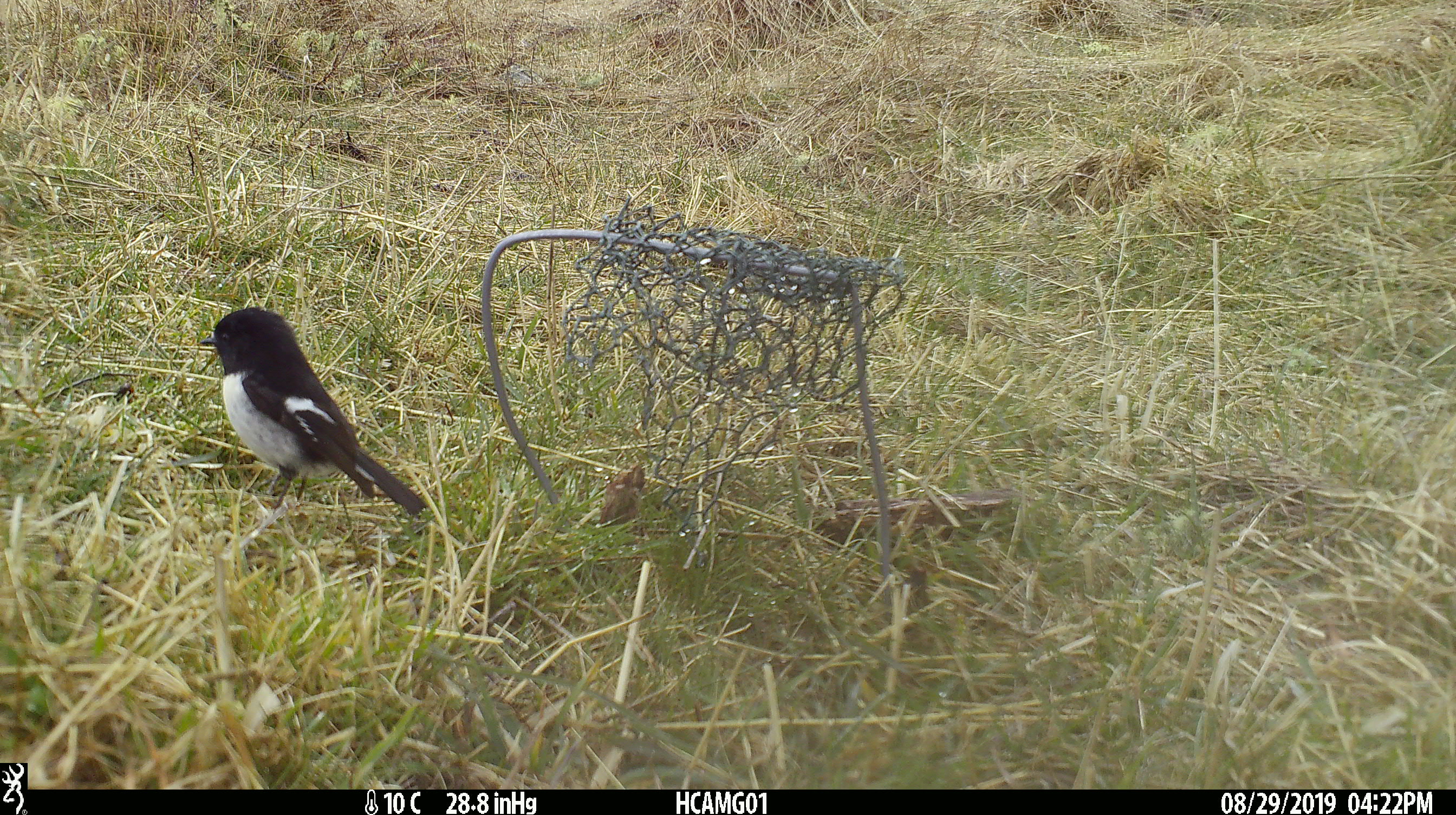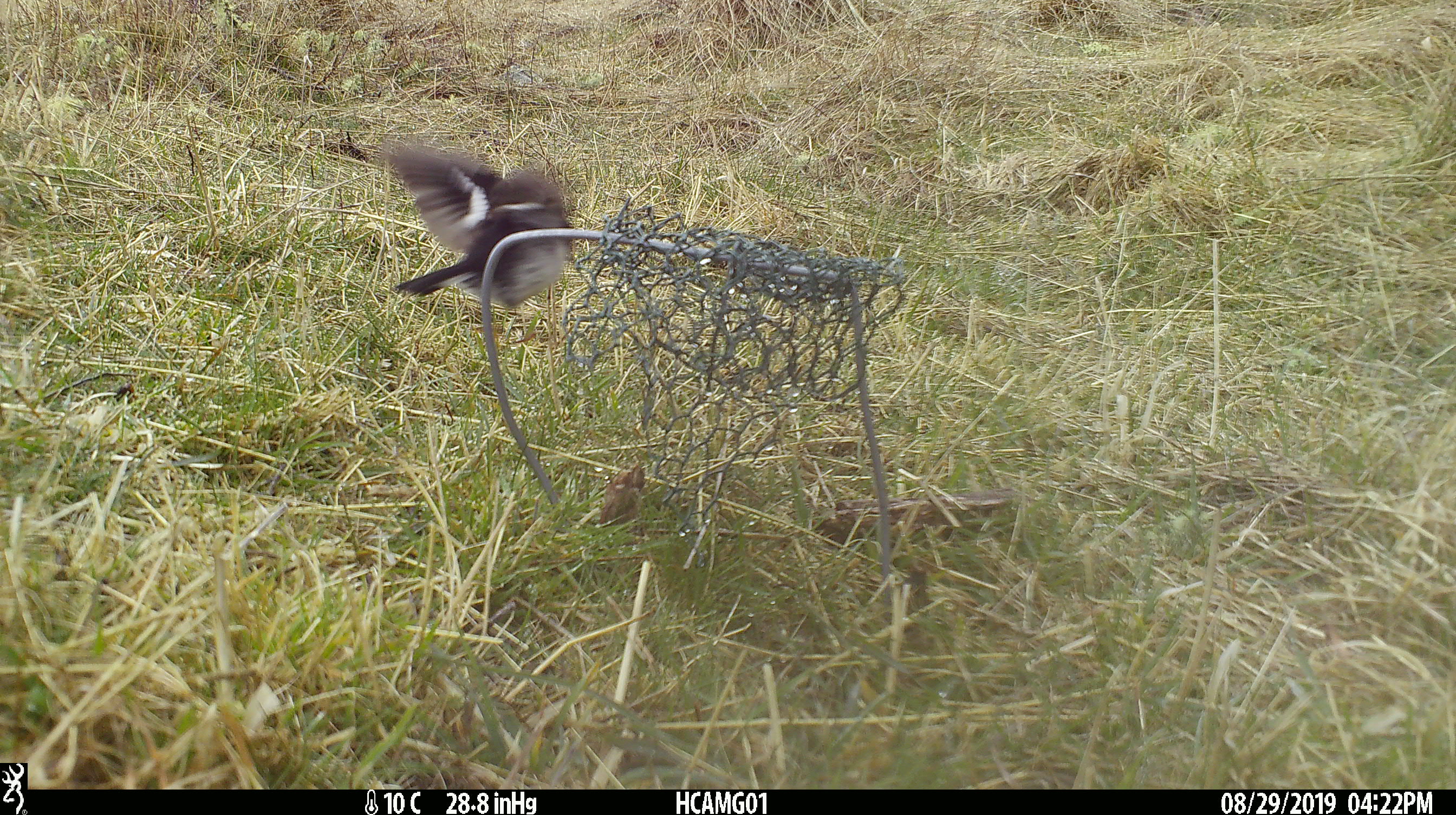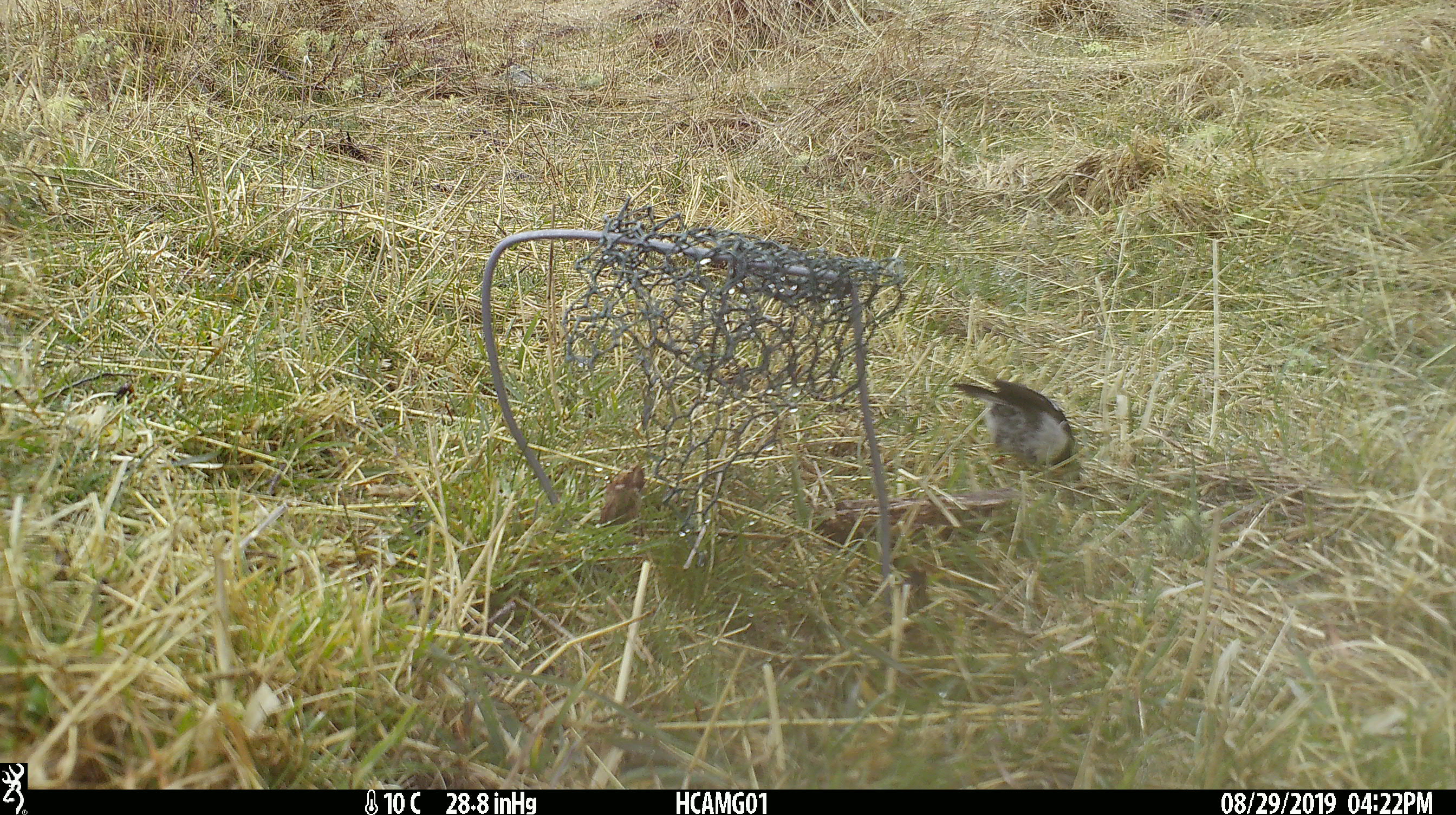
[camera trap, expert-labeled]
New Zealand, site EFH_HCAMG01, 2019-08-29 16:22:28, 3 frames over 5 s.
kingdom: Animalia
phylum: Chordata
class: Aves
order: Passeriformes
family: Petroicidae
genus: Petroica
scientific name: Petroica macrocephala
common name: tomtit